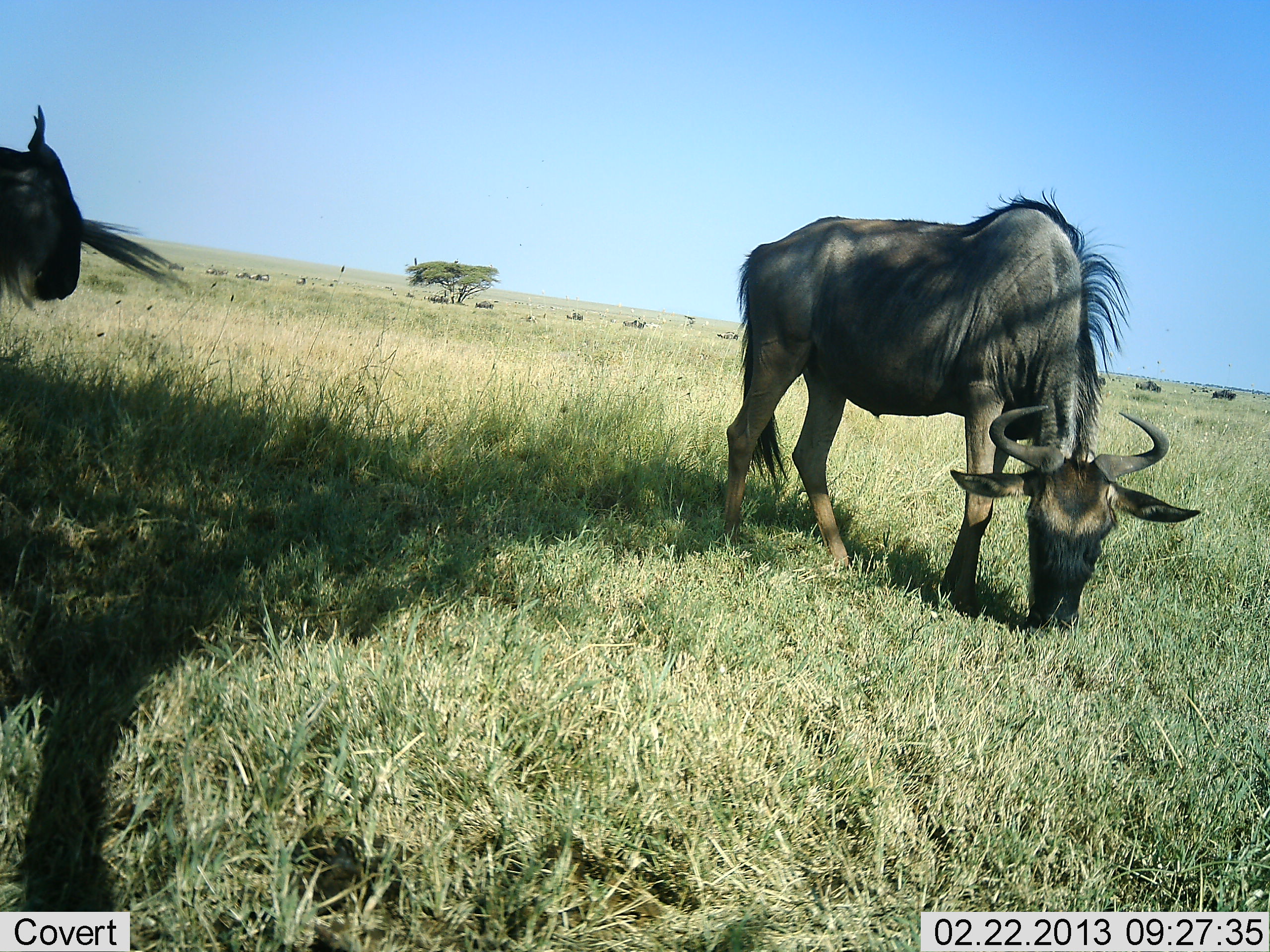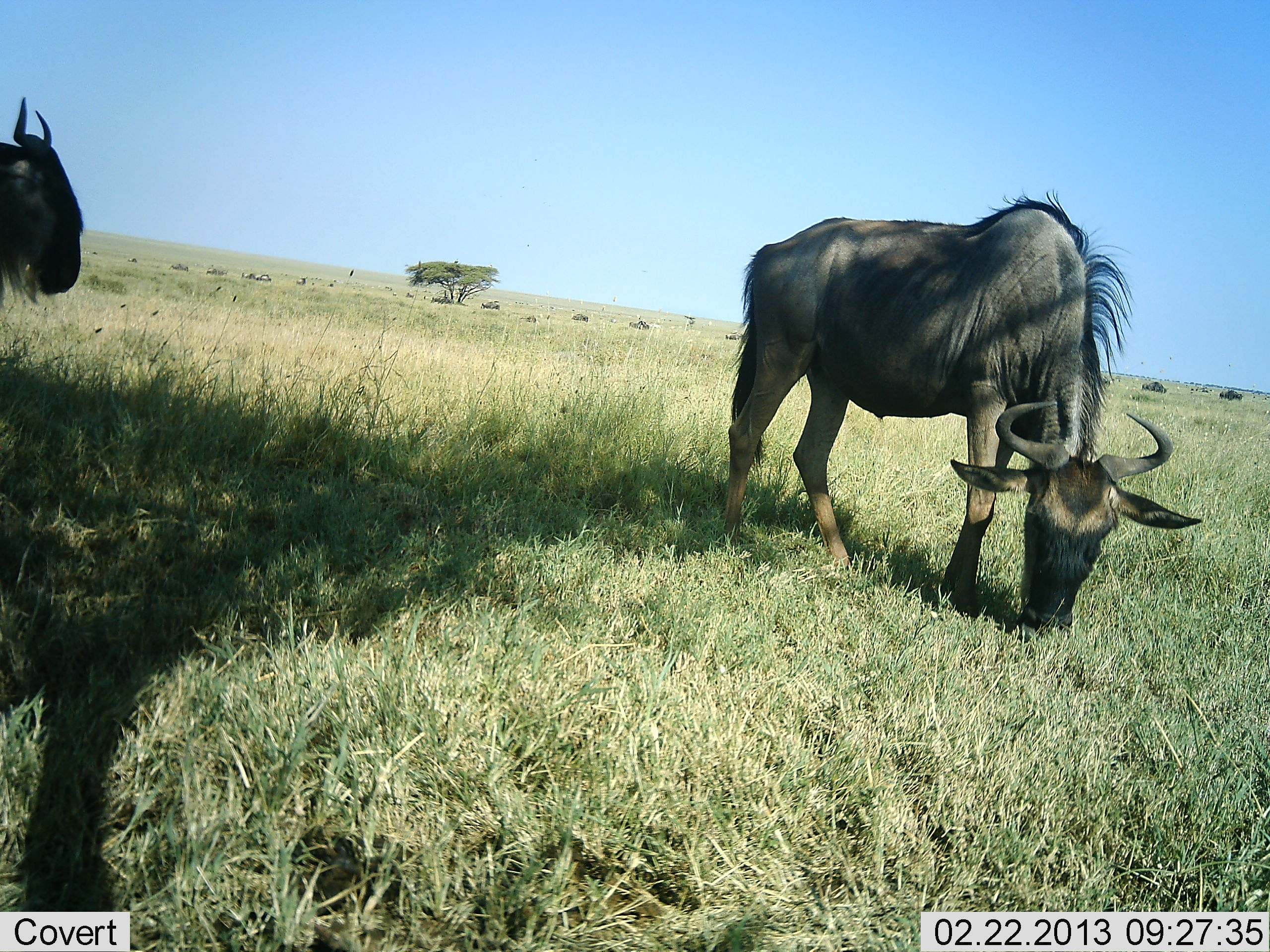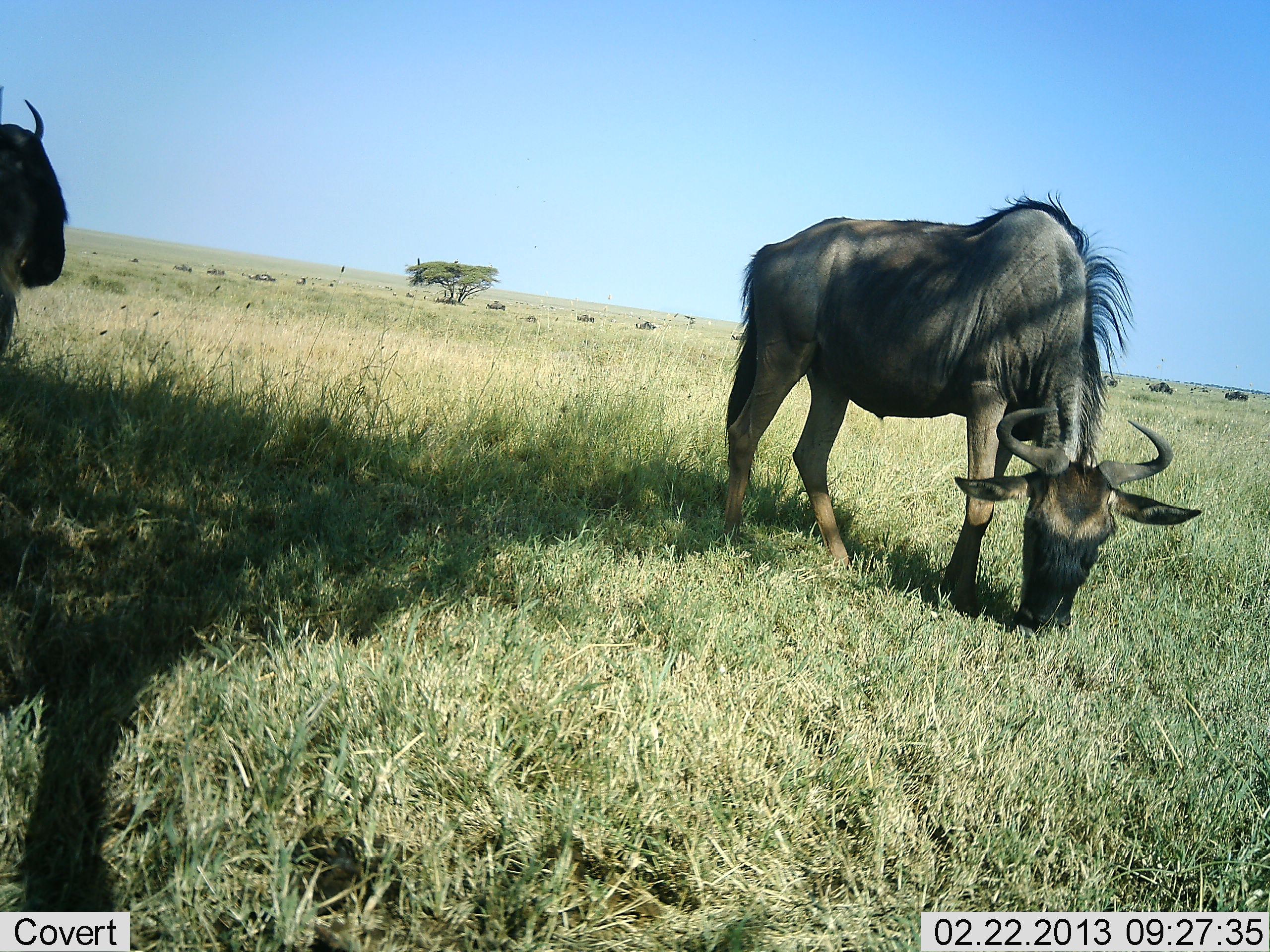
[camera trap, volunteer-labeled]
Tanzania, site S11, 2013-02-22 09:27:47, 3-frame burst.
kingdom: Animalia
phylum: Chordata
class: Mammalia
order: Artiodactyla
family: Bovidae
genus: Connochaetes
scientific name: Connochaetes taurinus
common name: blue wildebeest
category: wildebeest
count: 11-50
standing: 54%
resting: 3%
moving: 54%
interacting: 0%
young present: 0%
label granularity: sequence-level